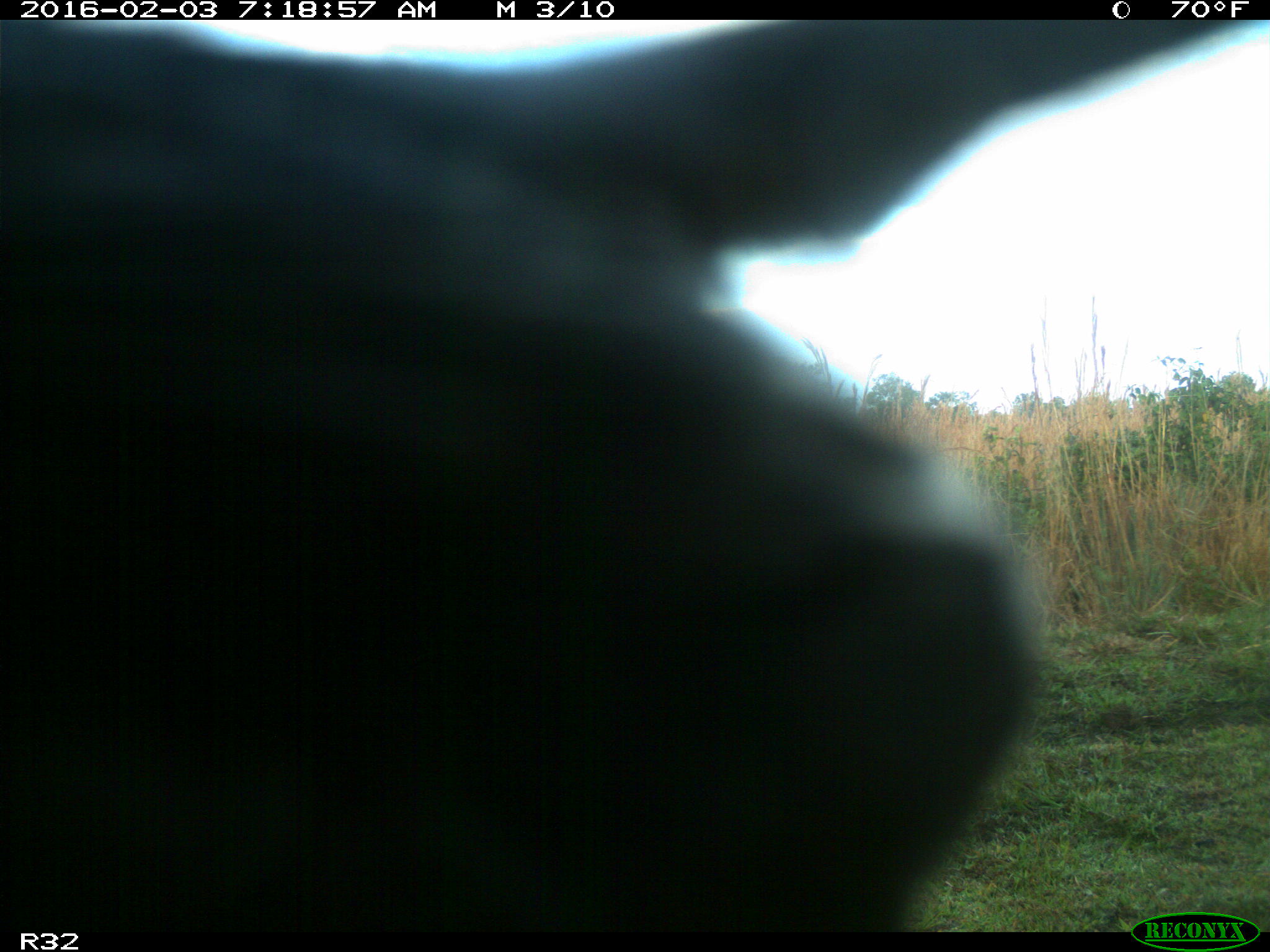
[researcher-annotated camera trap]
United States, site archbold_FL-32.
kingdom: Animalia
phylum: Chordata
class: Mammalia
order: Artiodactyla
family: Bovidae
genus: Bos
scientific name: Bos taurus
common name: domestic cow